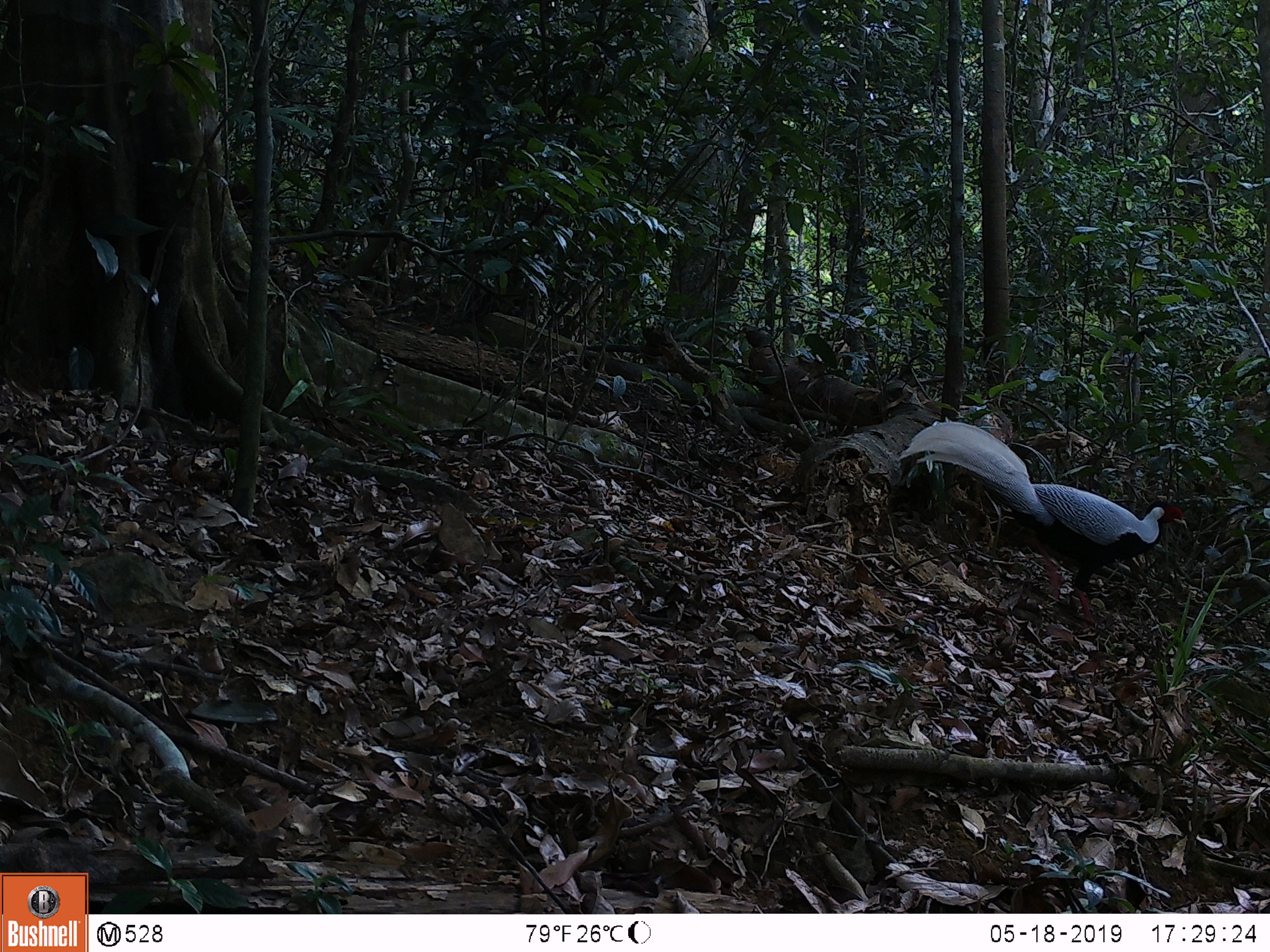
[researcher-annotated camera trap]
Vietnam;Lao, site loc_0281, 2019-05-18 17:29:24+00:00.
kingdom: Animalia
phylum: Chordata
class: Aves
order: Galliformes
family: Phasianidae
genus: Lophura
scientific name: Lophura nycthemera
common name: silver pheasant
Silver pheasant (Lophura nycthemera). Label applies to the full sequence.